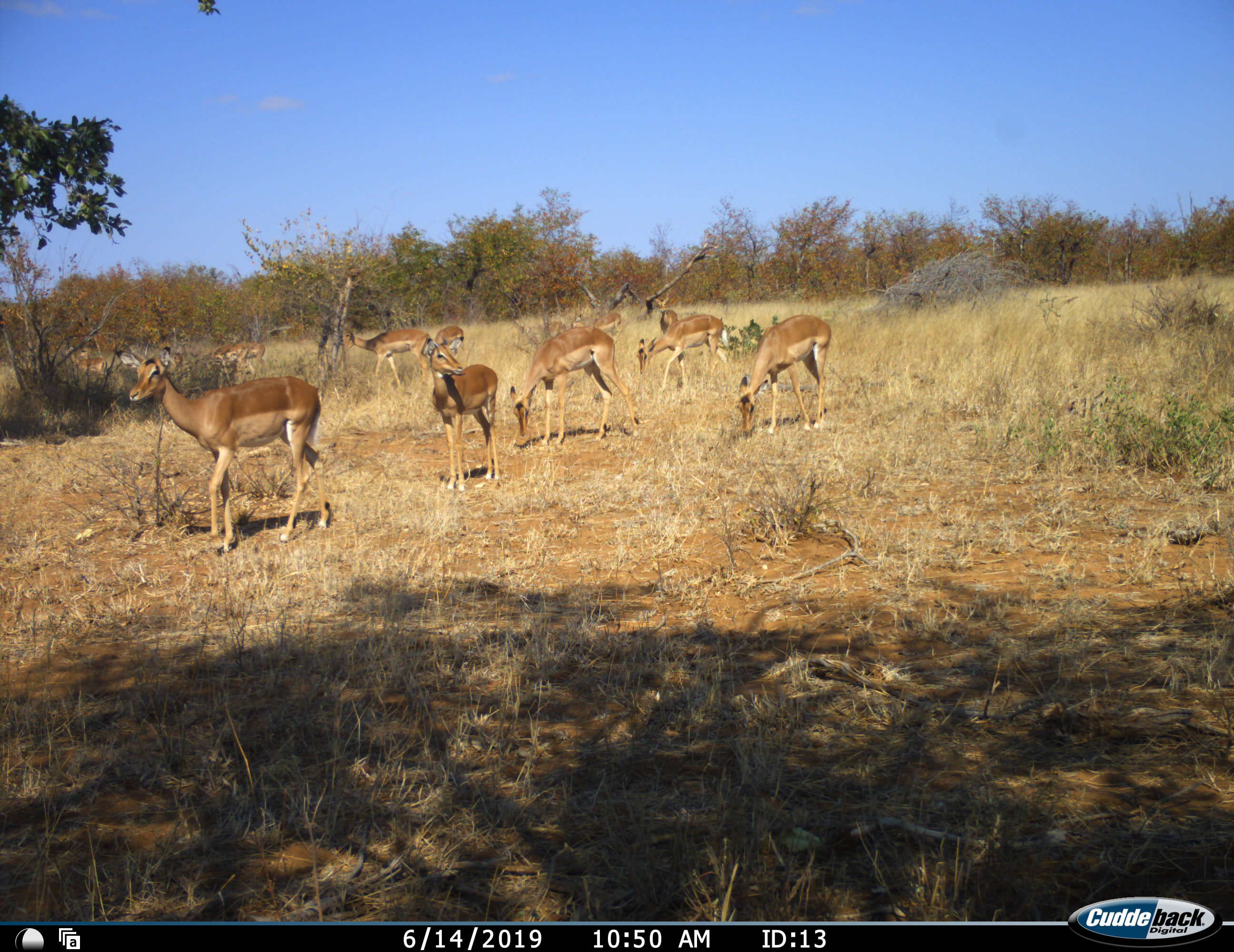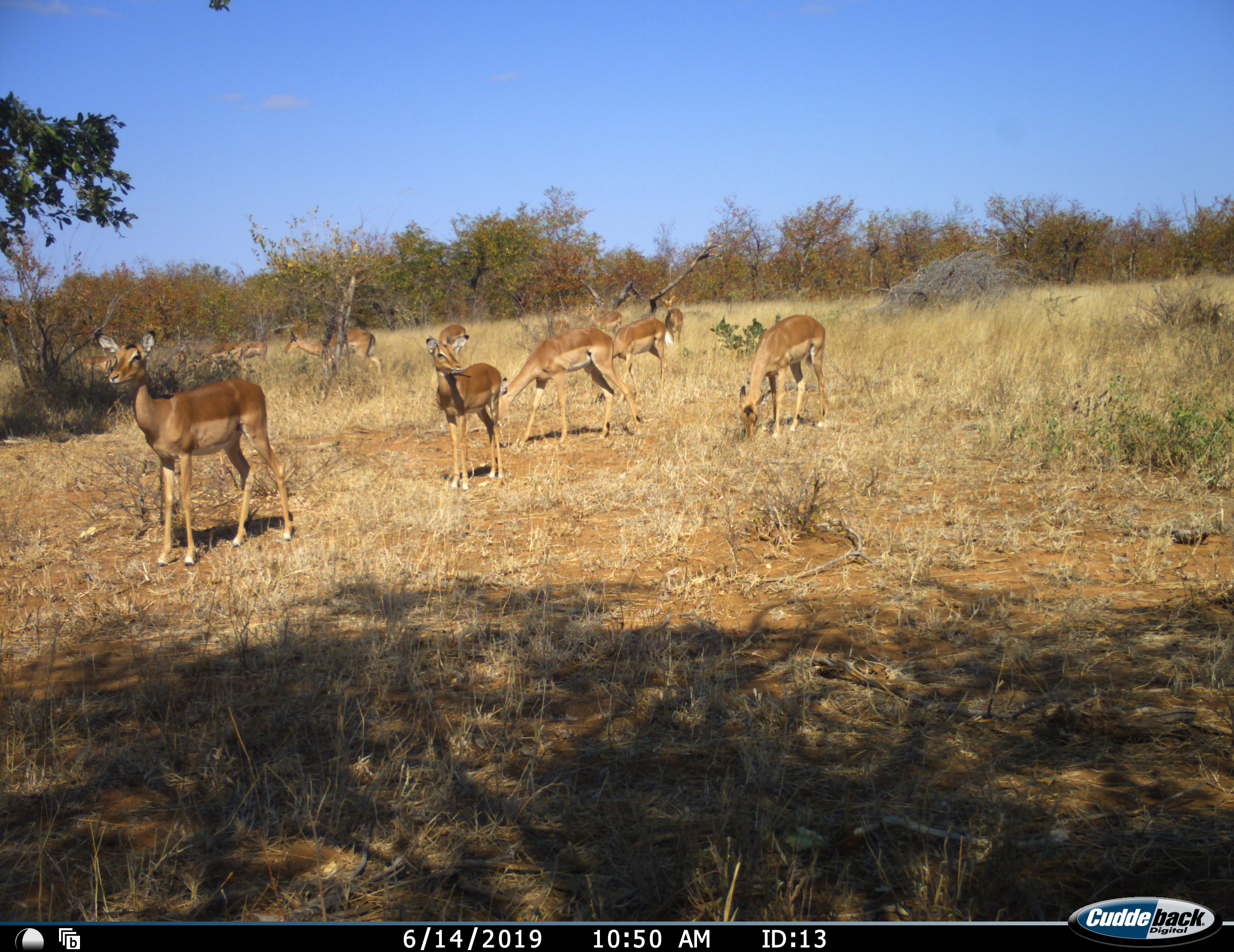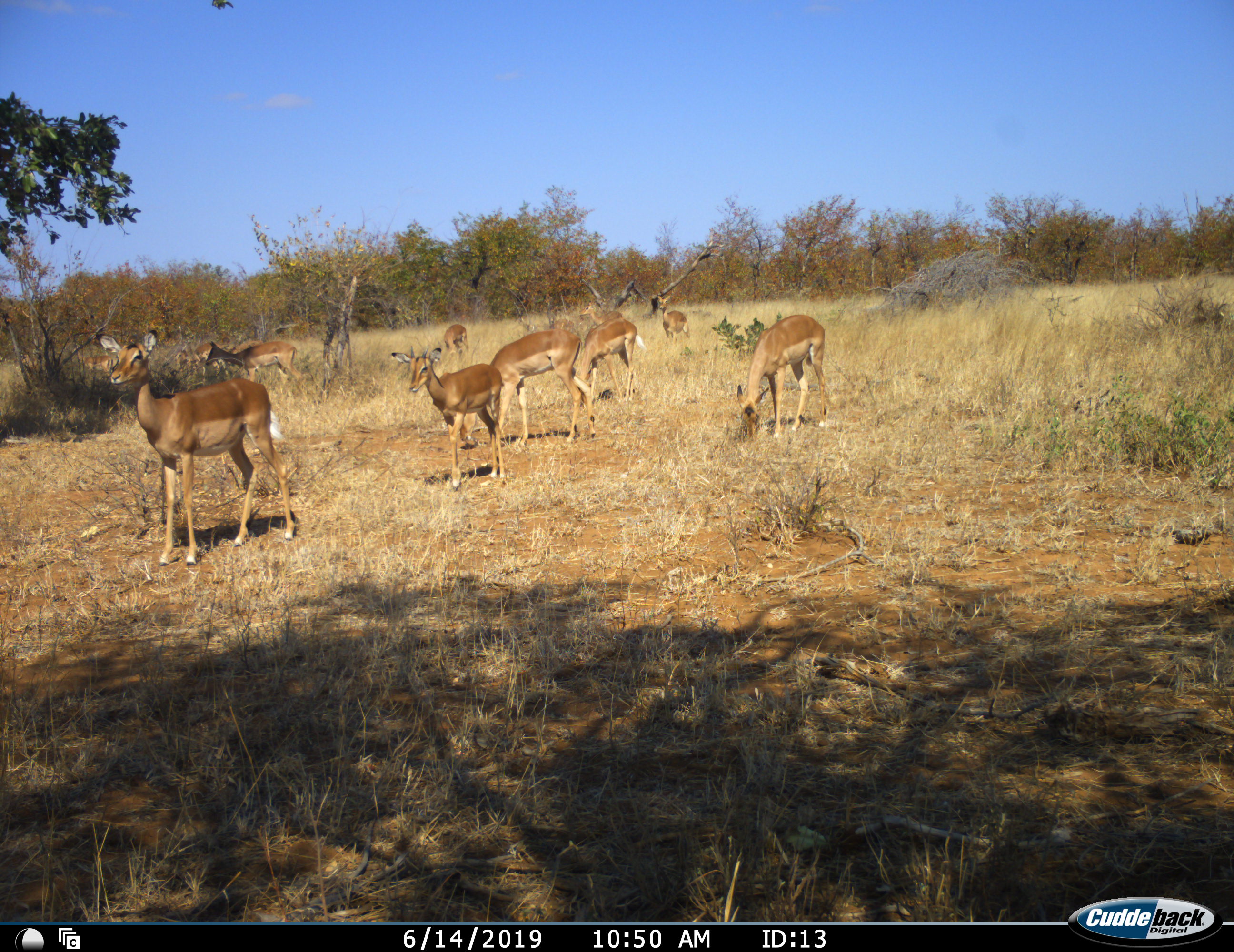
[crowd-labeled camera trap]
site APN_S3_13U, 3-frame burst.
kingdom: Animalia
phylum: Chordata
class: Mammalia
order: Artiodactyla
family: Bovidae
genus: Aepyceros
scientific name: Aepyceros melampus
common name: impala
Impala (Aepyceros melampus), count 11-50. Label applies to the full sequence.